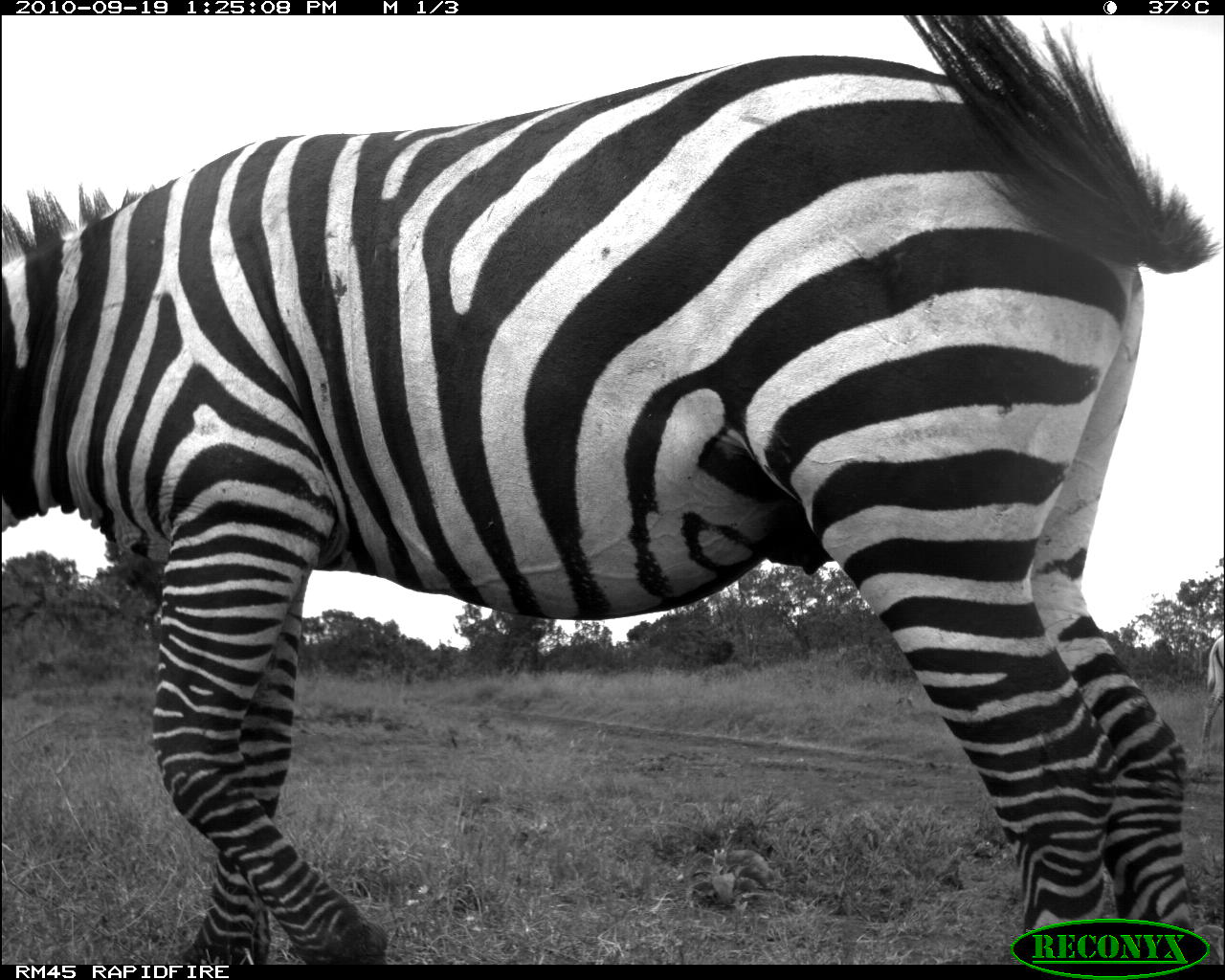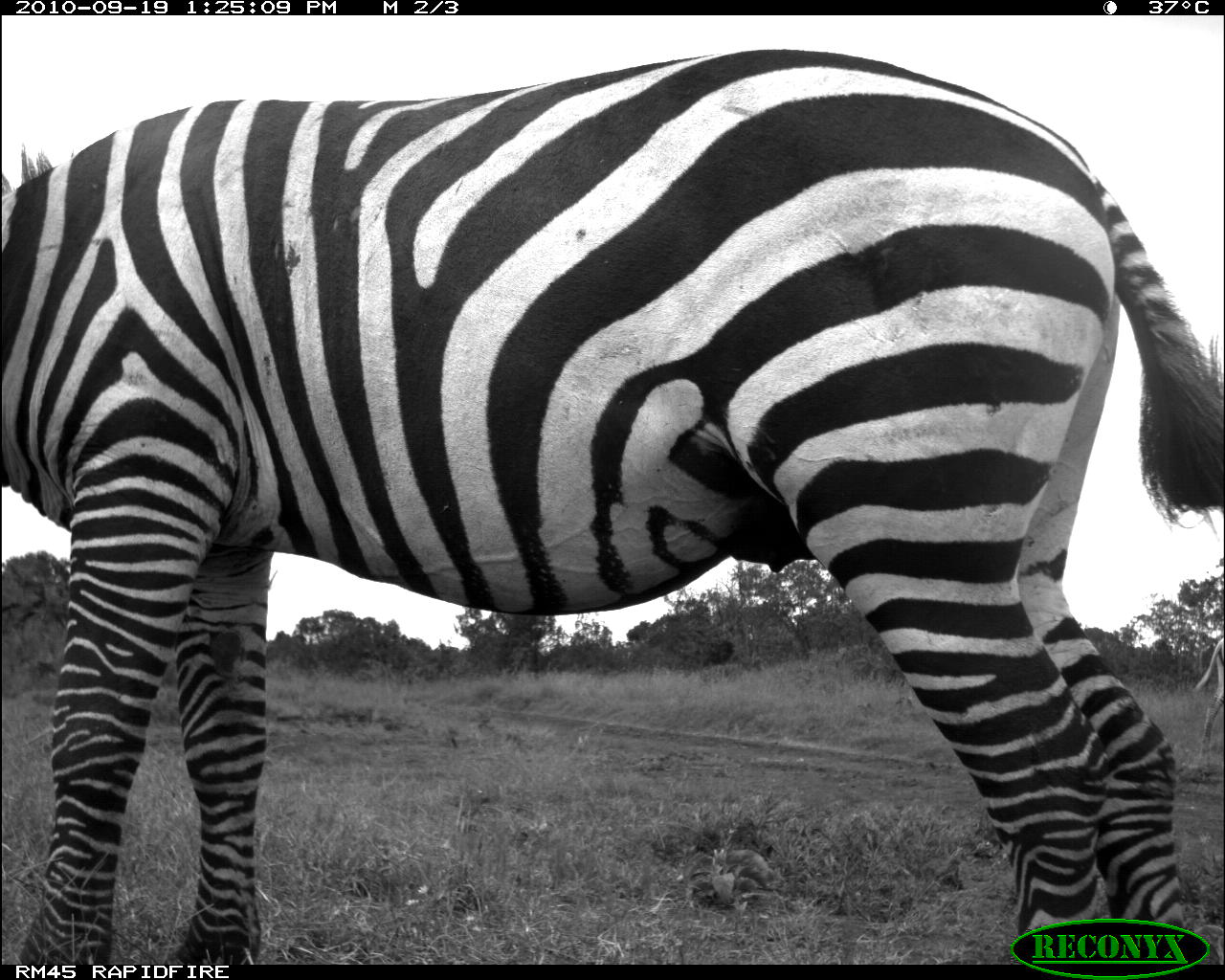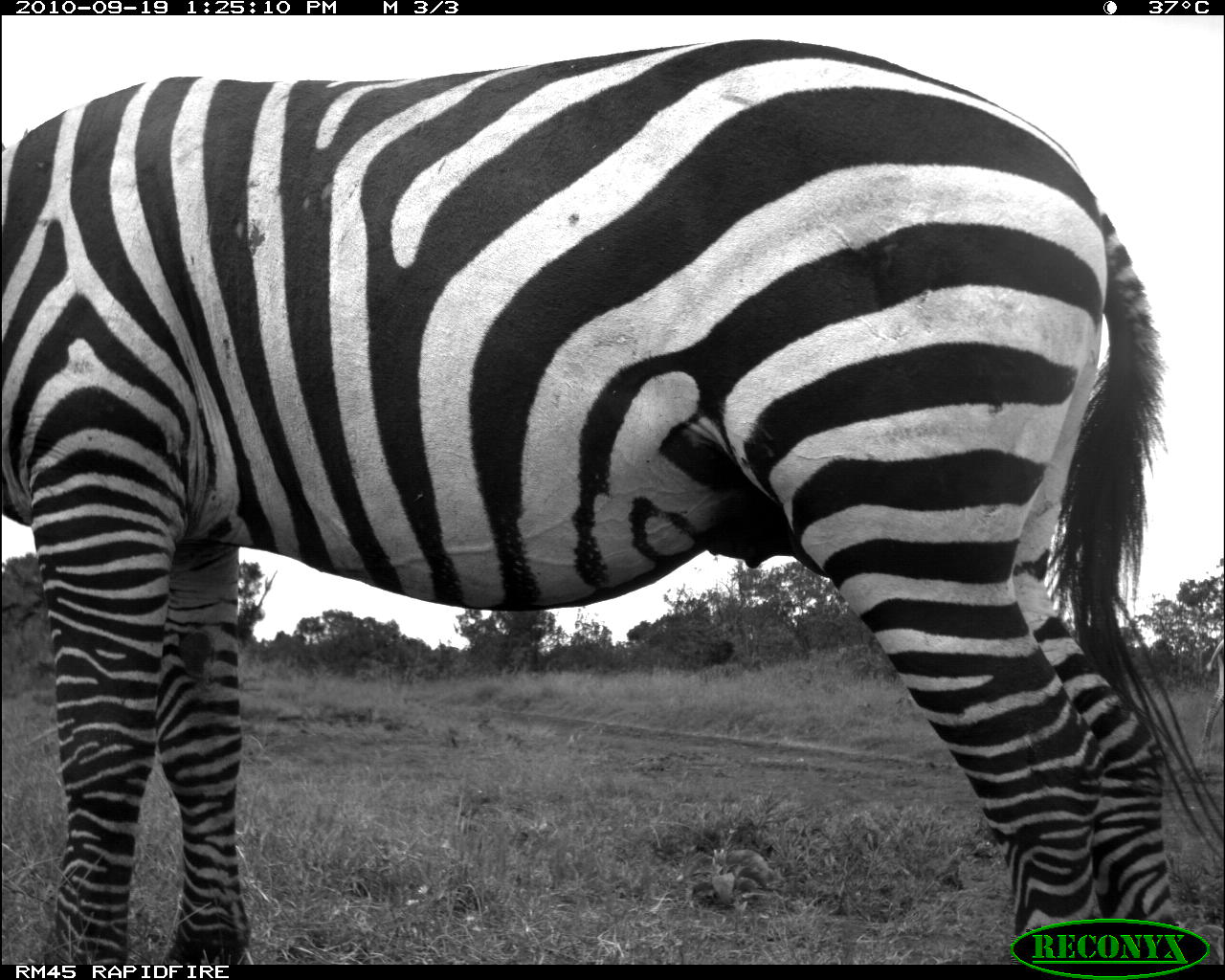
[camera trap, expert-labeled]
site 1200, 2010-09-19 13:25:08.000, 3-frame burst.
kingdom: Animalia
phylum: Chordata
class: Mammalia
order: Perissodactyla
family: Equidae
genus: Equus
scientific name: Equus quagga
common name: plains zebra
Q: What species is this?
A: Equus quagga (plains zebra).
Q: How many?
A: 1.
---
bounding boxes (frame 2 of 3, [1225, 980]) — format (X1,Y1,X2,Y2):
equus quagga: (0,49,1225,965)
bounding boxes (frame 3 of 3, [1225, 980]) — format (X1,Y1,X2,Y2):
equus quagga: (0,38,1225,964)